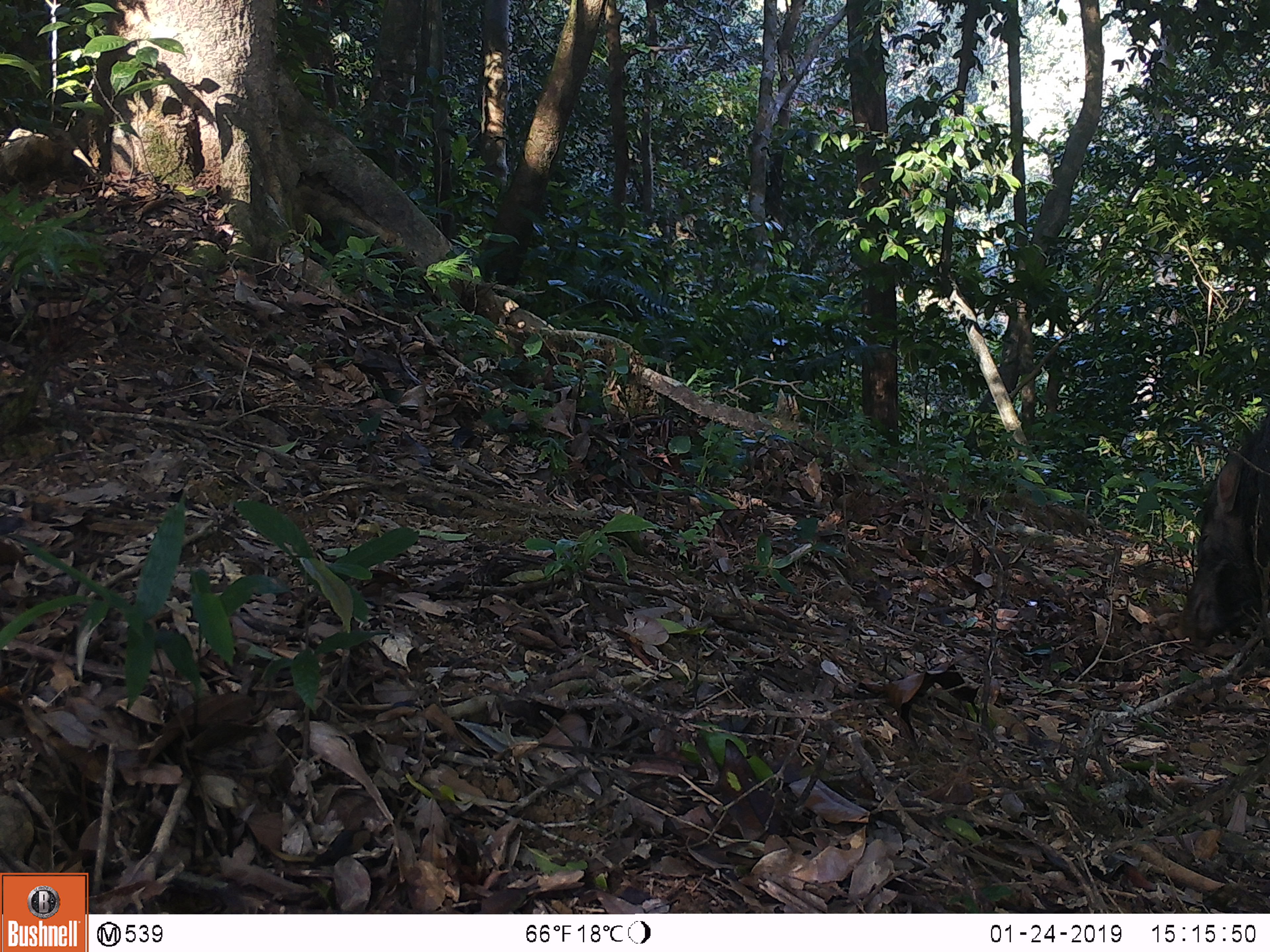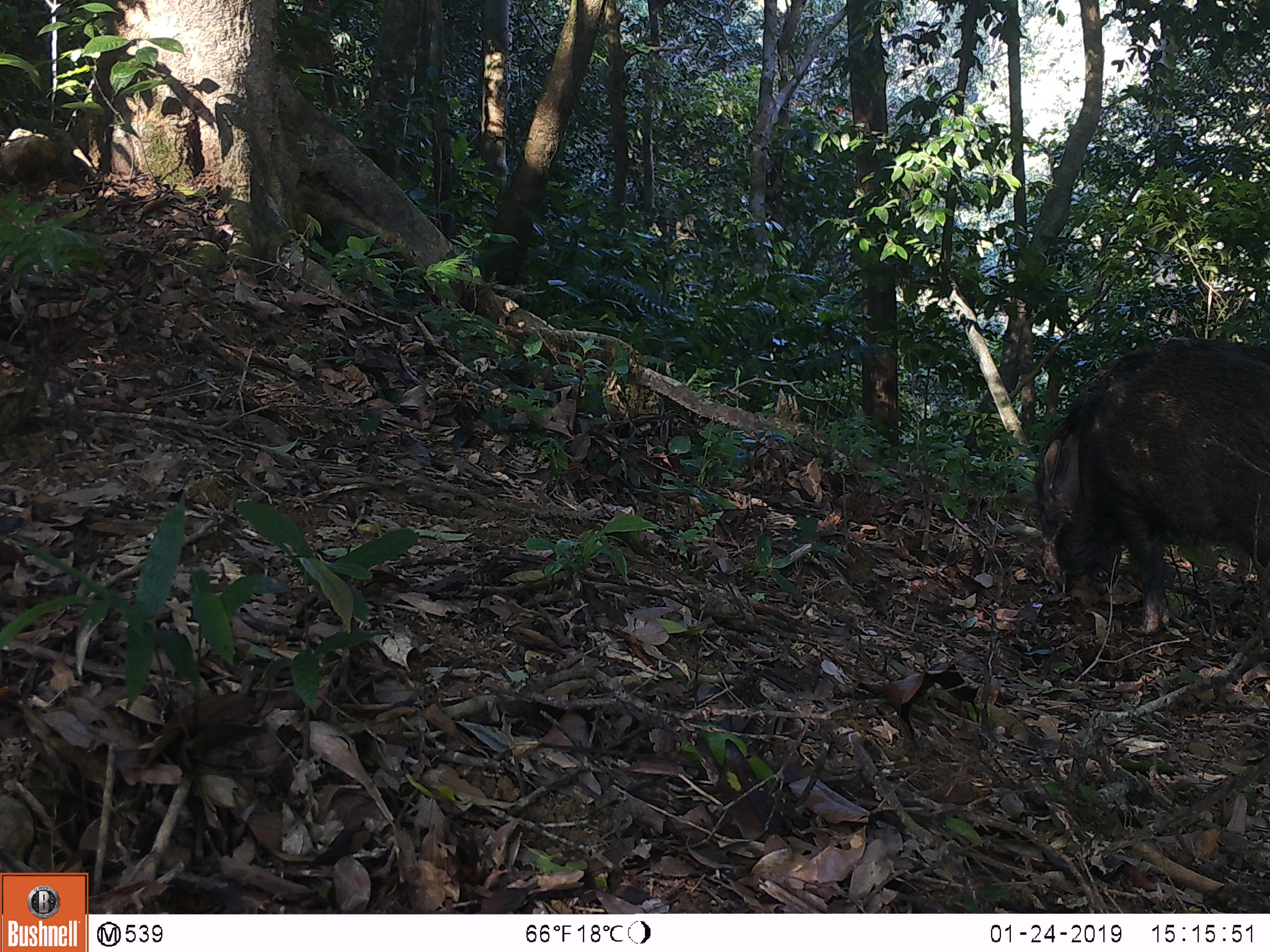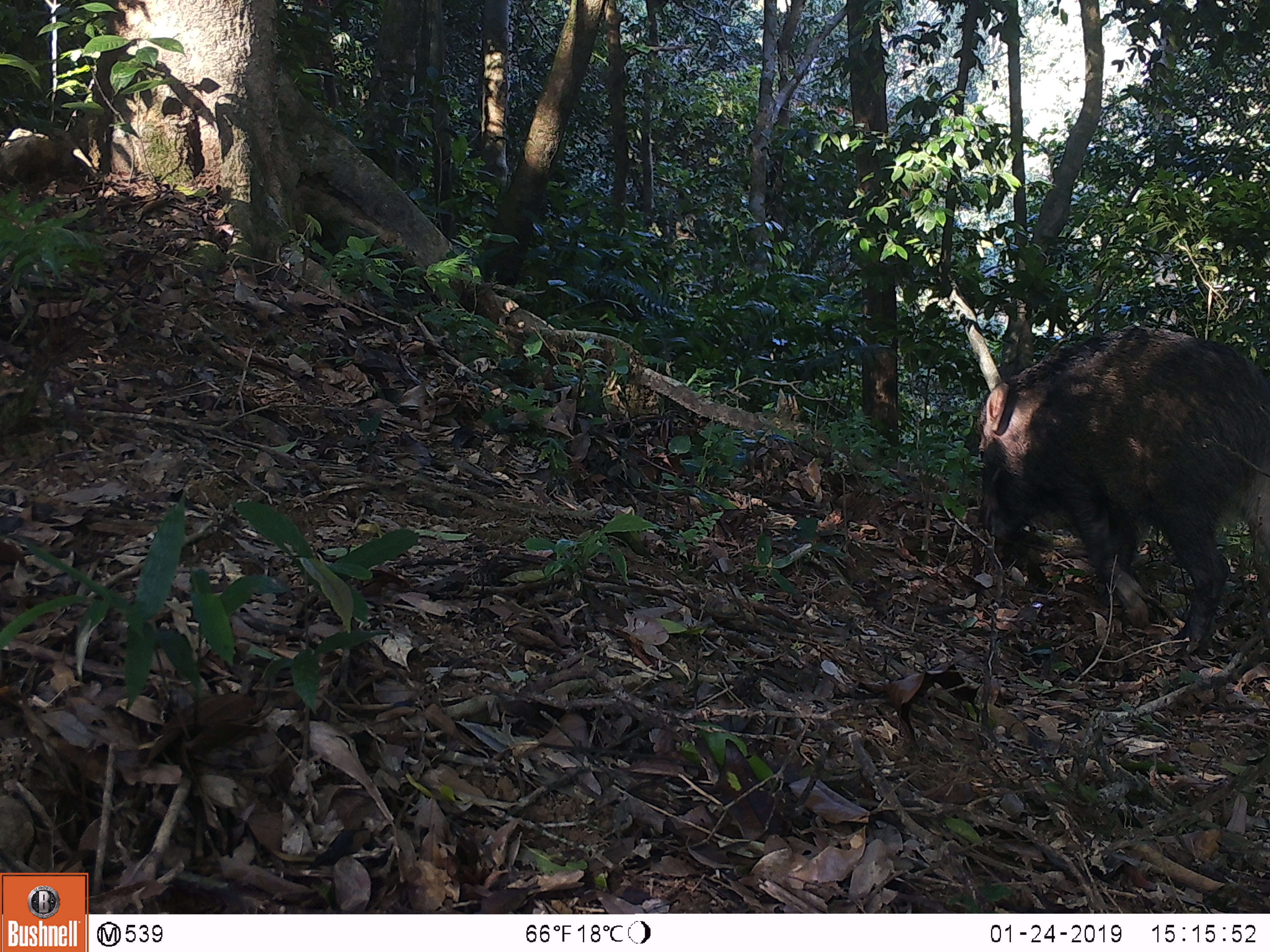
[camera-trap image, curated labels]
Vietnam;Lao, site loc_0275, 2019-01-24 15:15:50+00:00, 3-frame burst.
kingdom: Animalia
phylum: Chordata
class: Mammalia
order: Artiodactyla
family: Suidae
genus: Sus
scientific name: Sus scrofa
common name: eurasian wild pig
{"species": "eurasian wild pig (Sus scrofa)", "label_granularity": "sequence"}